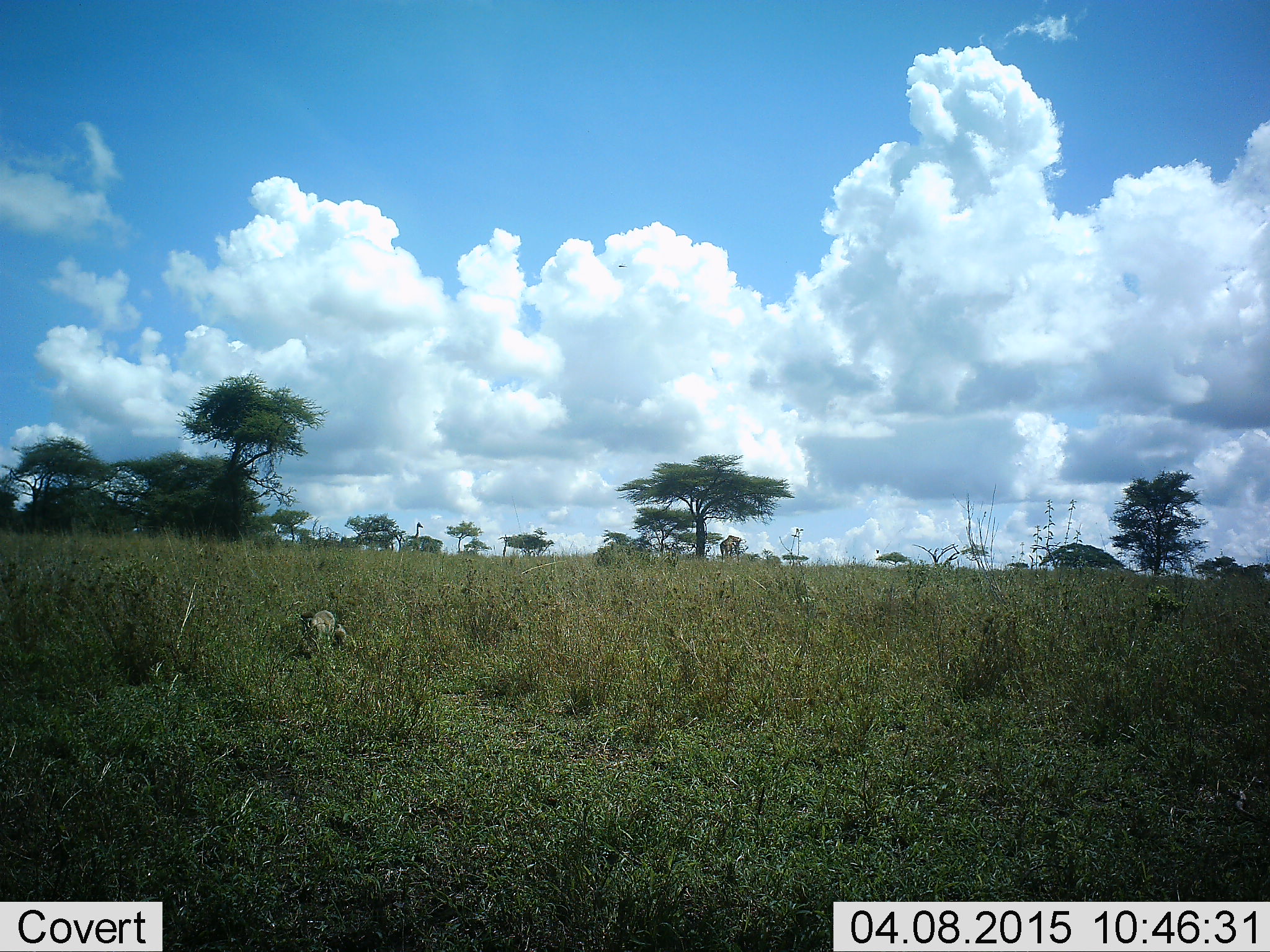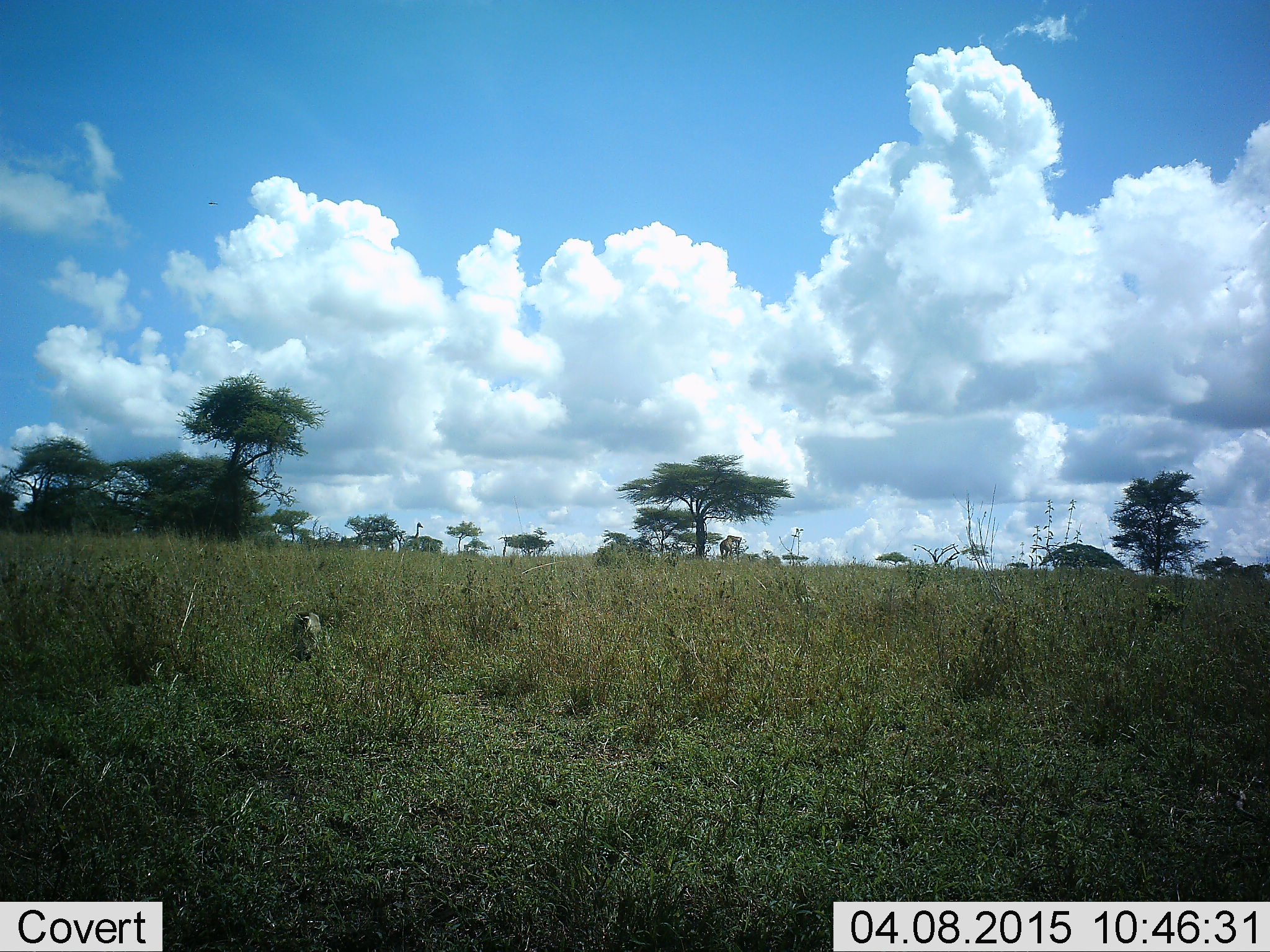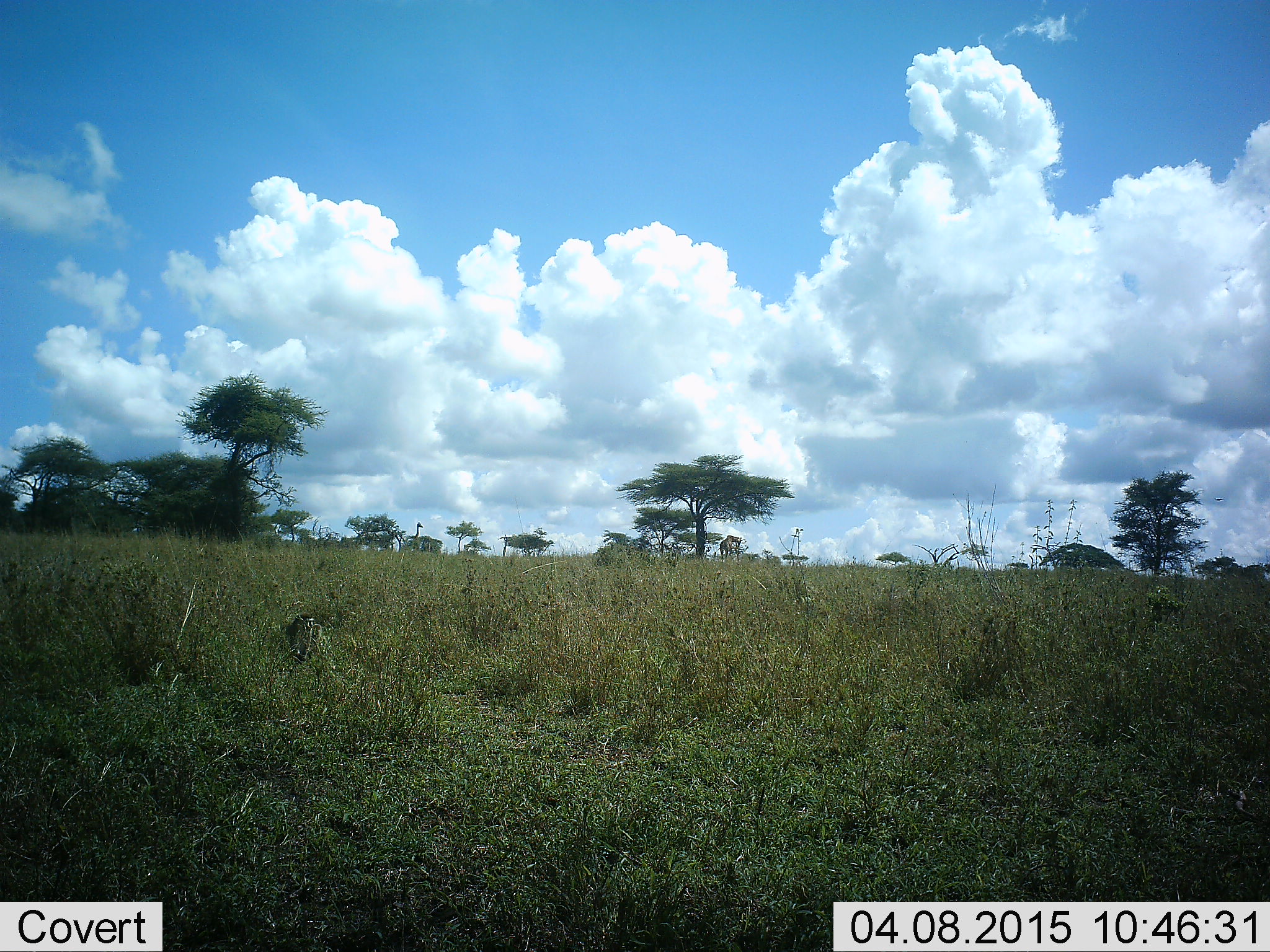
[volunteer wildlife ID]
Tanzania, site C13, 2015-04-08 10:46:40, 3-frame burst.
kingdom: Animalia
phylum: Chordata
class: Mammalia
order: Primates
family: Cercopithecidae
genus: Chlorocebus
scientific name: Chlorocebus pygerythrus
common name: vervet monkey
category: monkeyvervet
Monkeyvervet (vervet monkey) (Chlorocebus pygerythrus), count 1. Behavior (volunteer vote fractions): standing 0%, resting 0%, moving 100%, interacting 0%. Young present (vote fraction): 0%. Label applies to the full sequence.